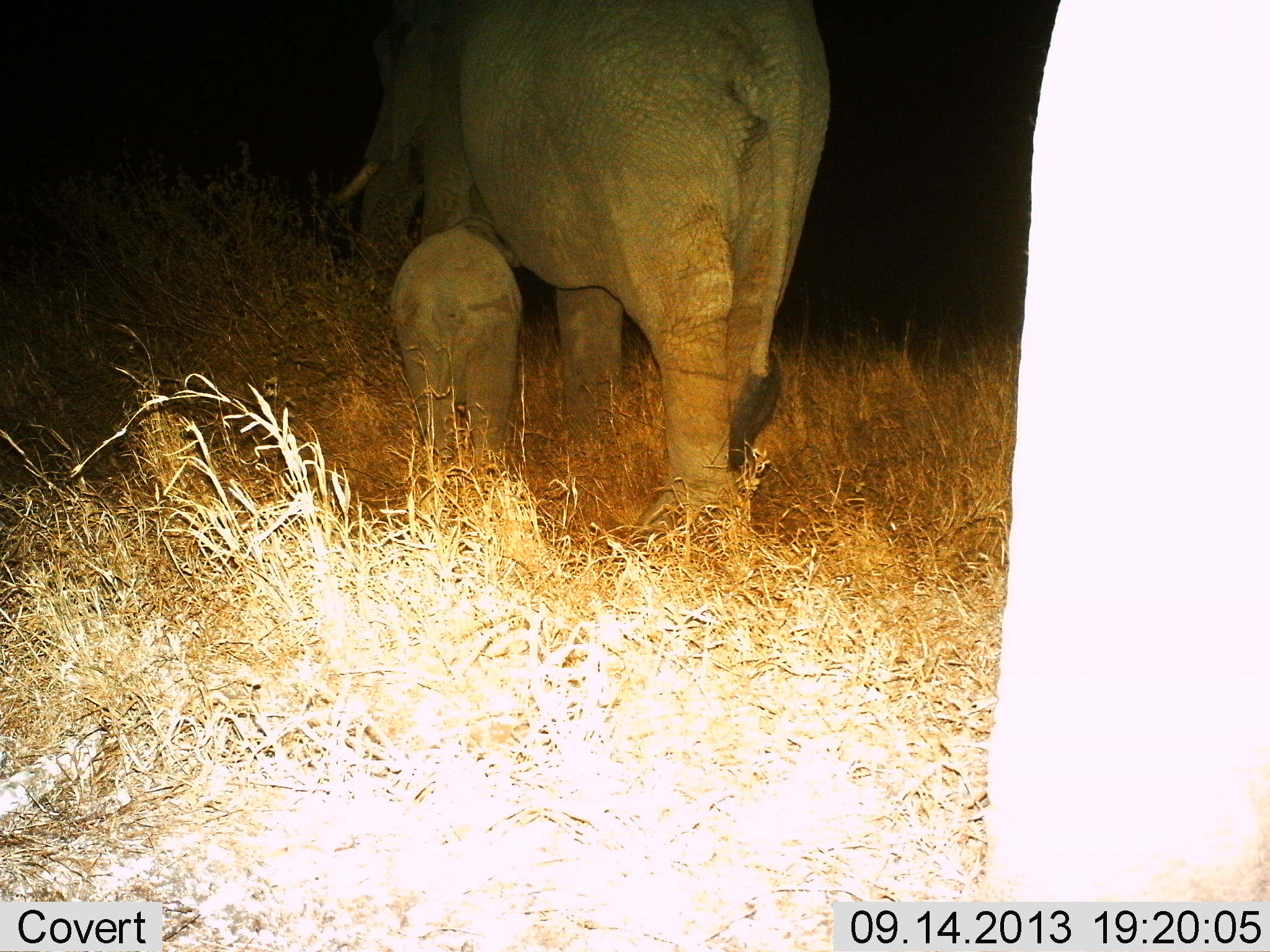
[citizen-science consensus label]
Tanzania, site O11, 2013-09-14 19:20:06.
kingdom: Animalia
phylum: Chordata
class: Mammalia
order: Proboscidea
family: Elephantidae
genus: Loxodonta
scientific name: Loxodonta africana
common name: african bush elephant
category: elephant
Elephant (african bush elephant) (Loxodonta africana), count 2. Behavior (volunteer vote fractions): standing 27%, resting 0%, moving 76%, interacting 0%. Young present (vote fraction): 97%. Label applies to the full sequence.